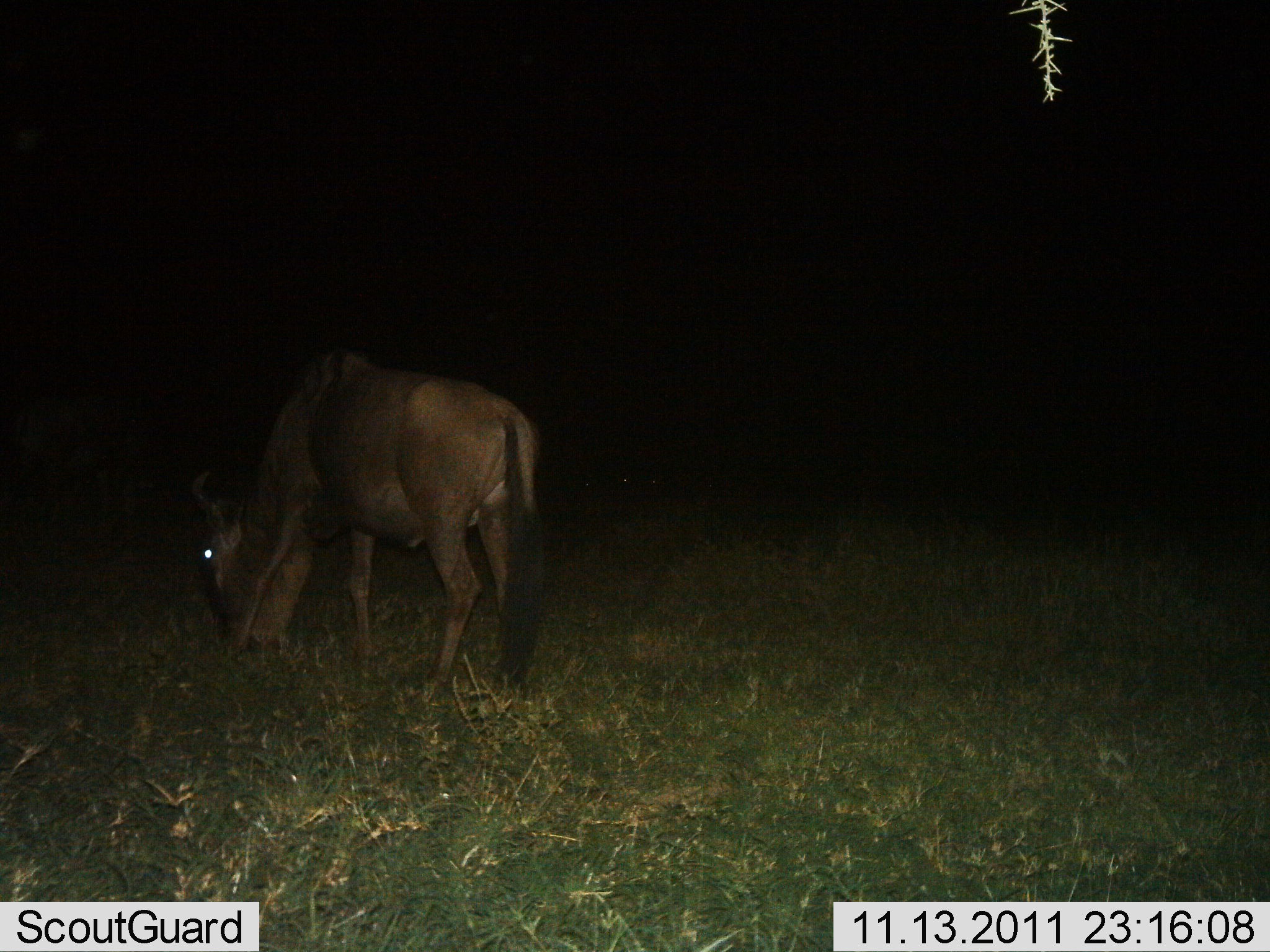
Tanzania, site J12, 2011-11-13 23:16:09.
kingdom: Animalia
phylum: Chordata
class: Mammalia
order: Artiodactyla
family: Bovidae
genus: Connochaetes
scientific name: Connochaetes taurinus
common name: blue wildebeest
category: wildebeest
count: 1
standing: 33%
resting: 0%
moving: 0%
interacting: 0%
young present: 0%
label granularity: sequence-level